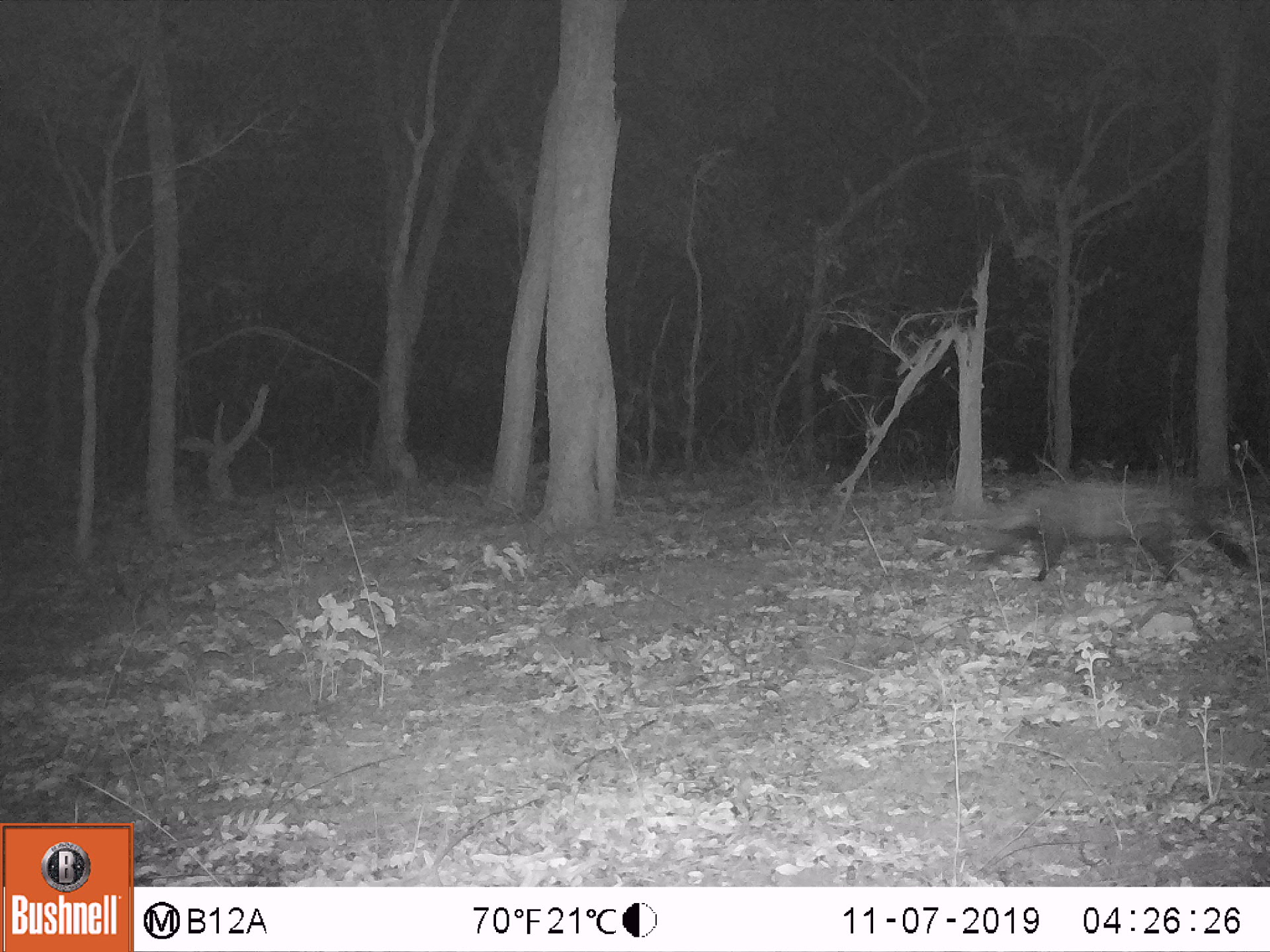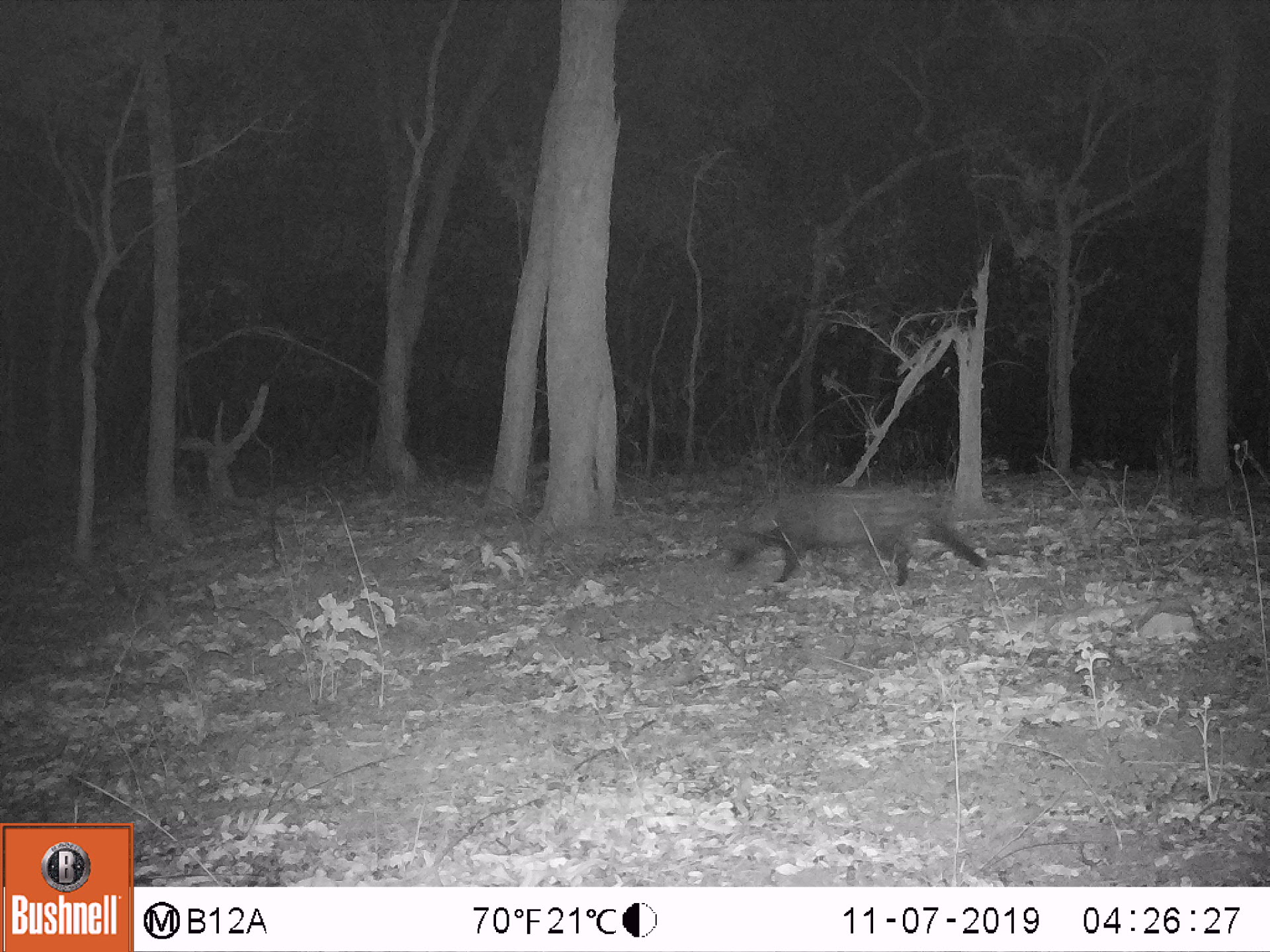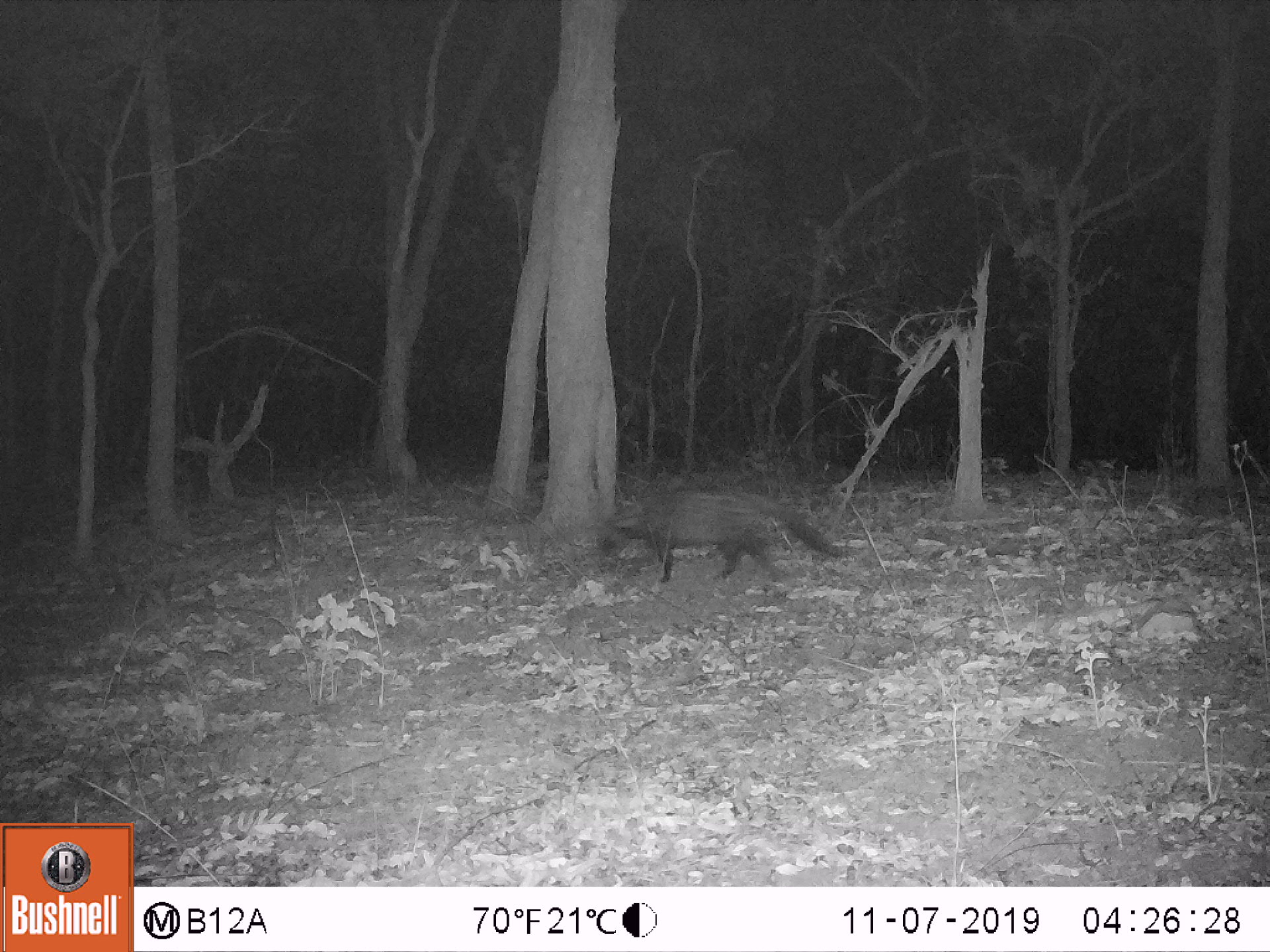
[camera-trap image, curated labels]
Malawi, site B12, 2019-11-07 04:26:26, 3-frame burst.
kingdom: Animalia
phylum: Chordata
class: Mammalia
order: Carnivora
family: Viverridae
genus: Civettictis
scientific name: Civettictis civetta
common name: african civet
African civet (Civettictis civetta), count 1.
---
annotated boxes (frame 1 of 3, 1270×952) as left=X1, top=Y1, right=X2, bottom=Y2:
african civet: left=949, top=483, right=1248, bottom=581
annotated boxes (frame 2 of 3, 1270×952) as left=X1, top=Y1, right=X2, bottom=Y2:
african civet: left=706, top=486, right=990, bottom=587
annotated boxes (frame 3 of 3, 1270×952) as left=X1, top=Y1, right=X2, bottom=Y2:
african civet: left=575, top=478, right=848, bottom=587